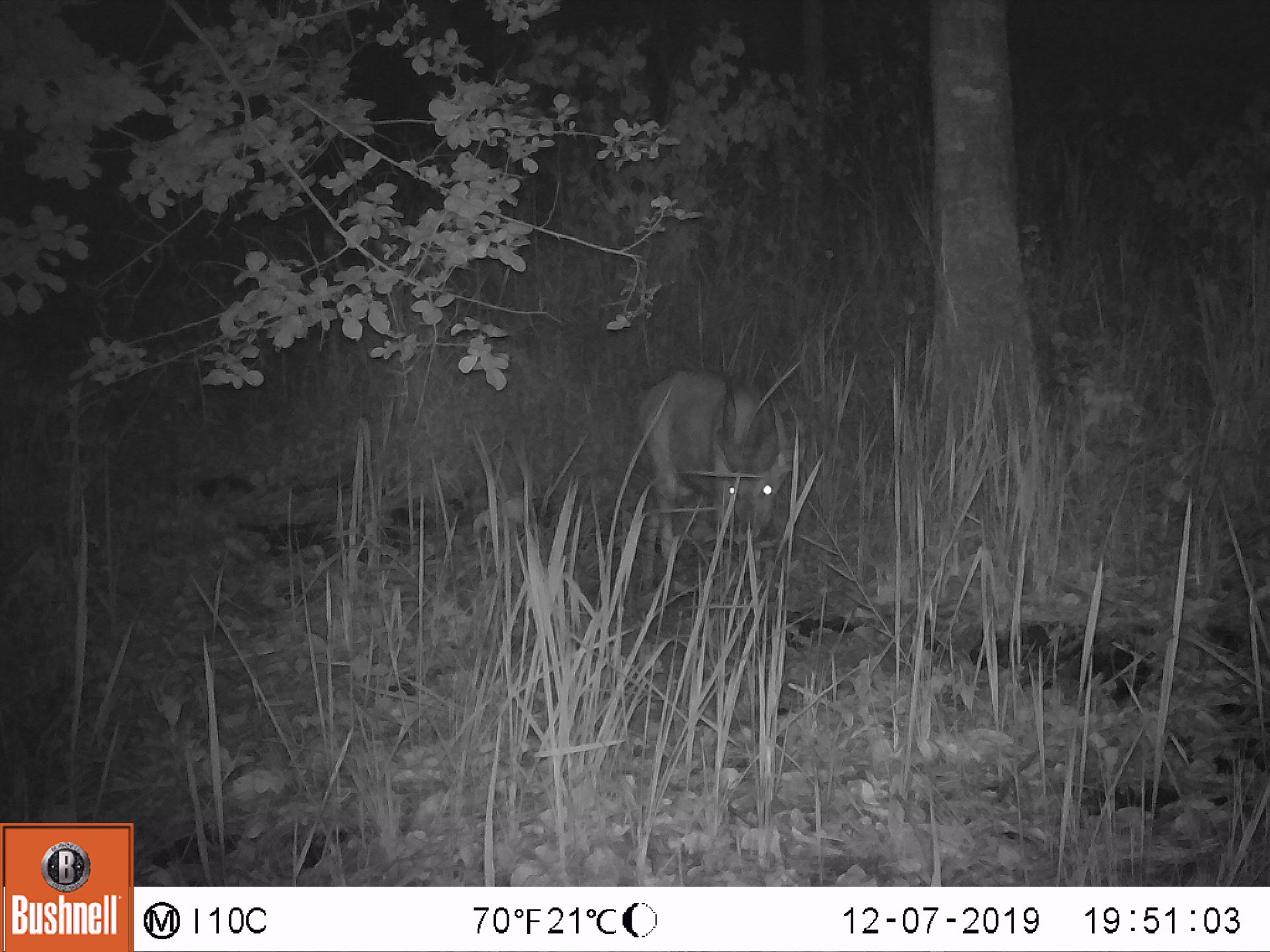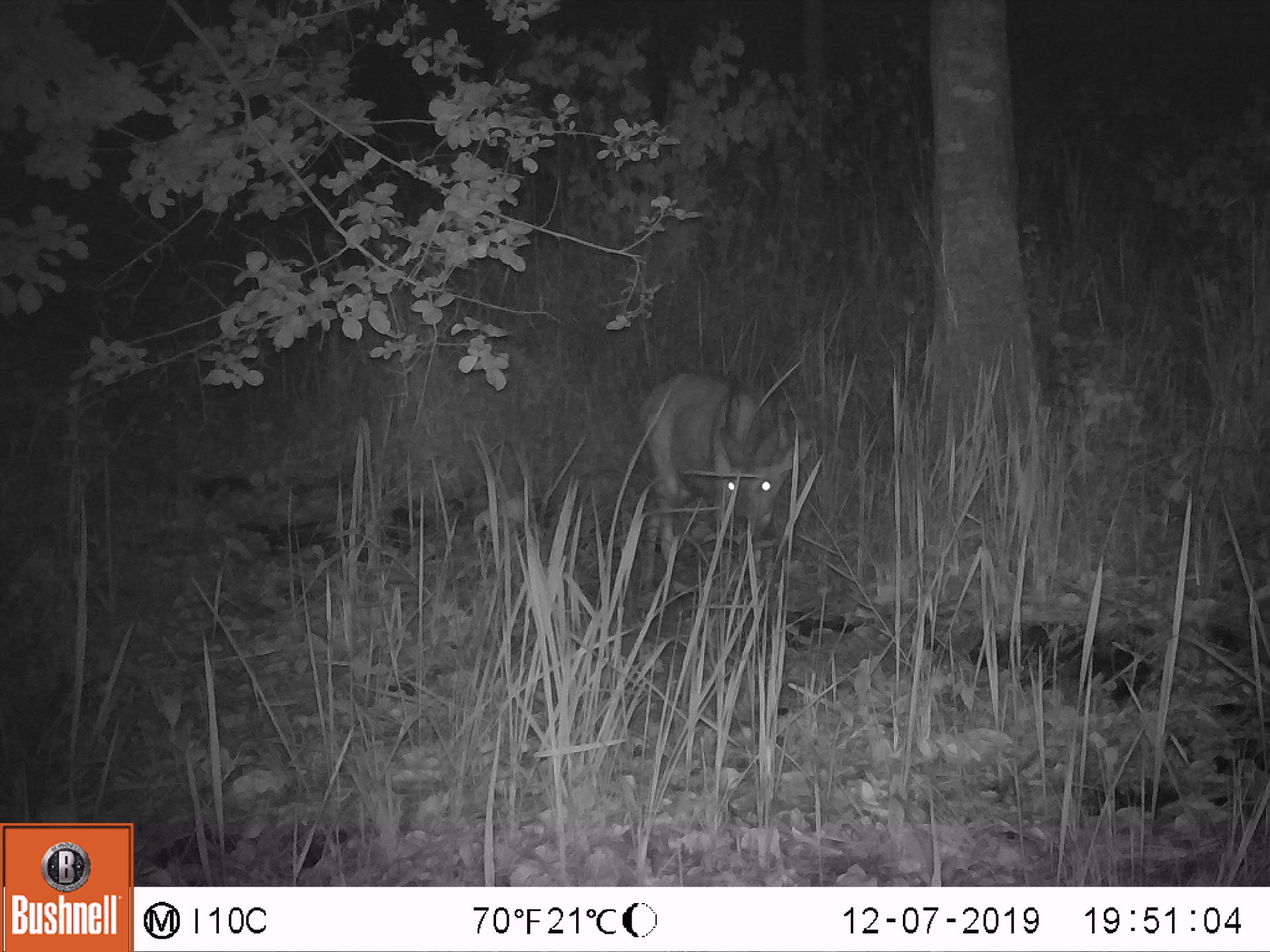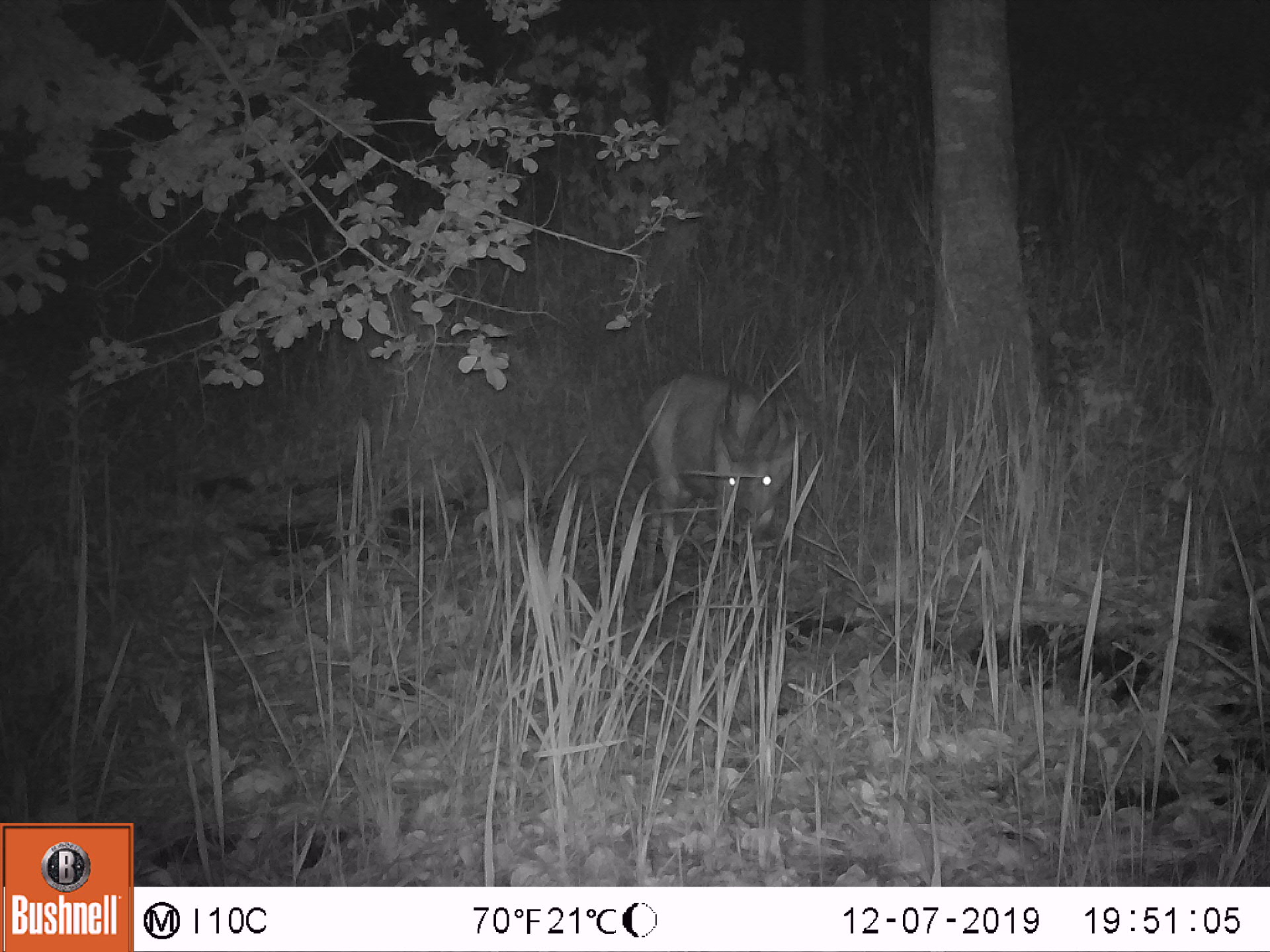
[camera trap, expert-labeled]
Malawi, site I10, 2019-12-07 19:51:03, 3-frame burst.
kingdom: Animalia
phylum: Chordata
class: Mammalia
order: Artiodactyla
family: Bovidae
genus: Tragelaphus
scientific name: Tragelaphus sylvaticus sylvaticus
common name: cape bushbuck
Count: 1.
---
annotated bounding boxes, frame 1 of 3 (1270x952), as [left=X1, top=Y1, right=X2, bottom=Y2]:
cape bushbuck: [left=626, top=361, right=802, bottom=625]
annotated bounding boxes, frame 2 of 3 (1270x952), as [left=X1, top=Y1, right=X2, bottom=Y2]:
cape bushbuck: [left=627, top=364, right=819, bottom=654]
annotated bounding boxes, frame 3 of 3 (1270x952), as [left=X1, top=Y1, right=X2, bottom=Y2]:
cape bushbuck: [left=623, top=367, right=815, bottom=630]